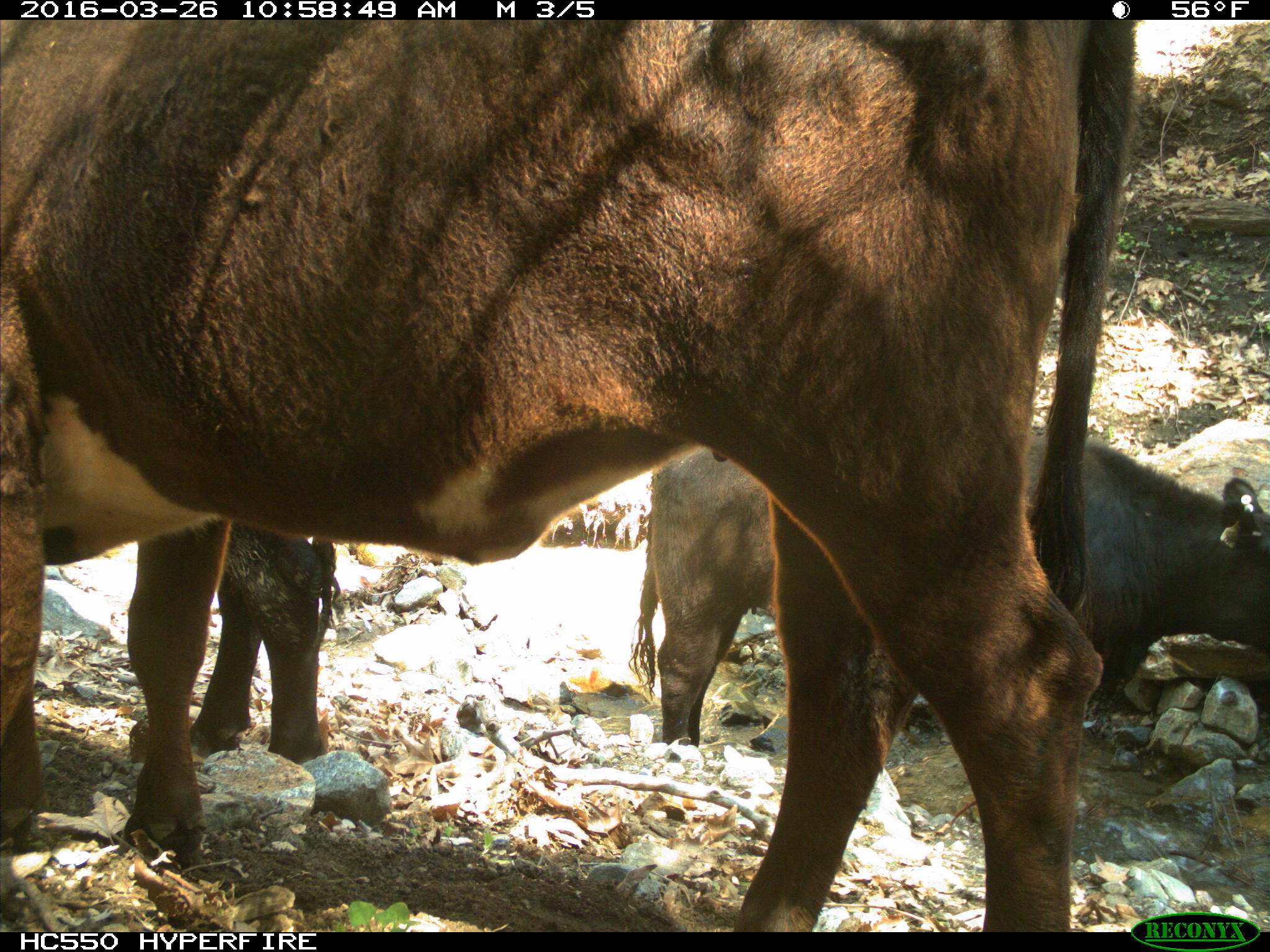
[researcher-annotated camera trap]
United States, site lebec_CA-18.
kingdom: Animalia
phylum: Chordata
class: Mammalia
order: Artiodactyla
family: Bovidae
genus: Bos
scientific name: Bos taurus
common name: domestic cow